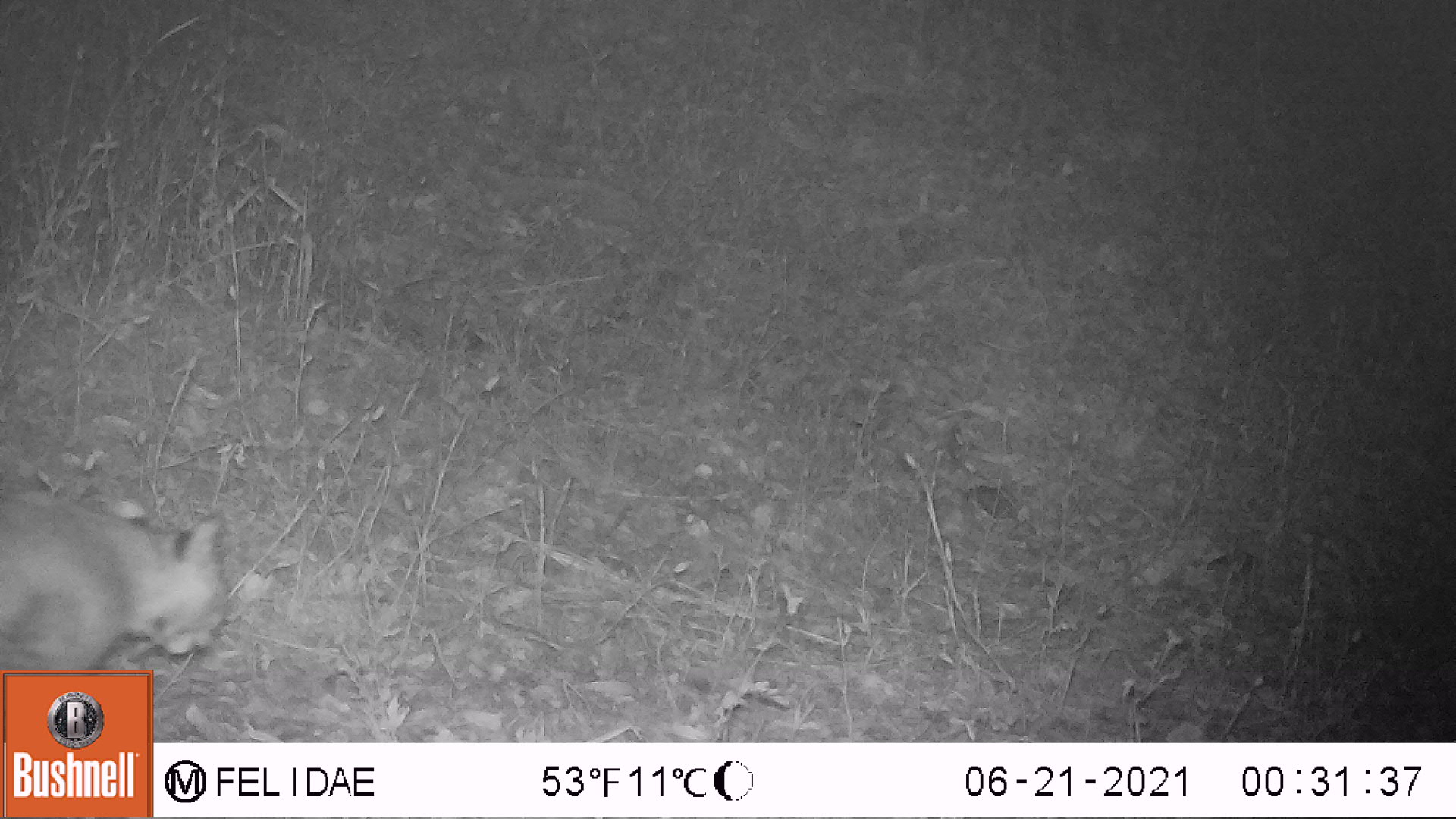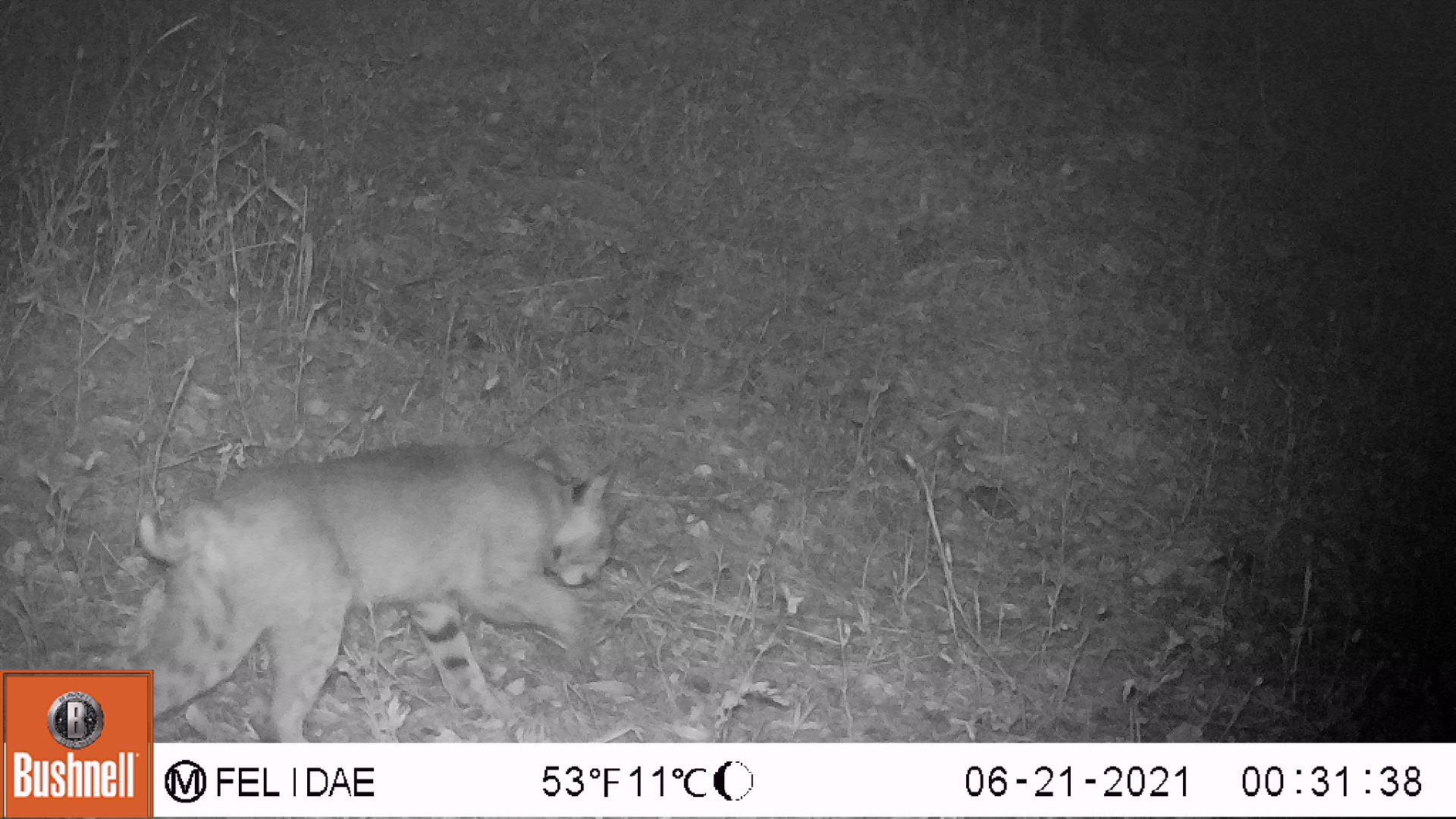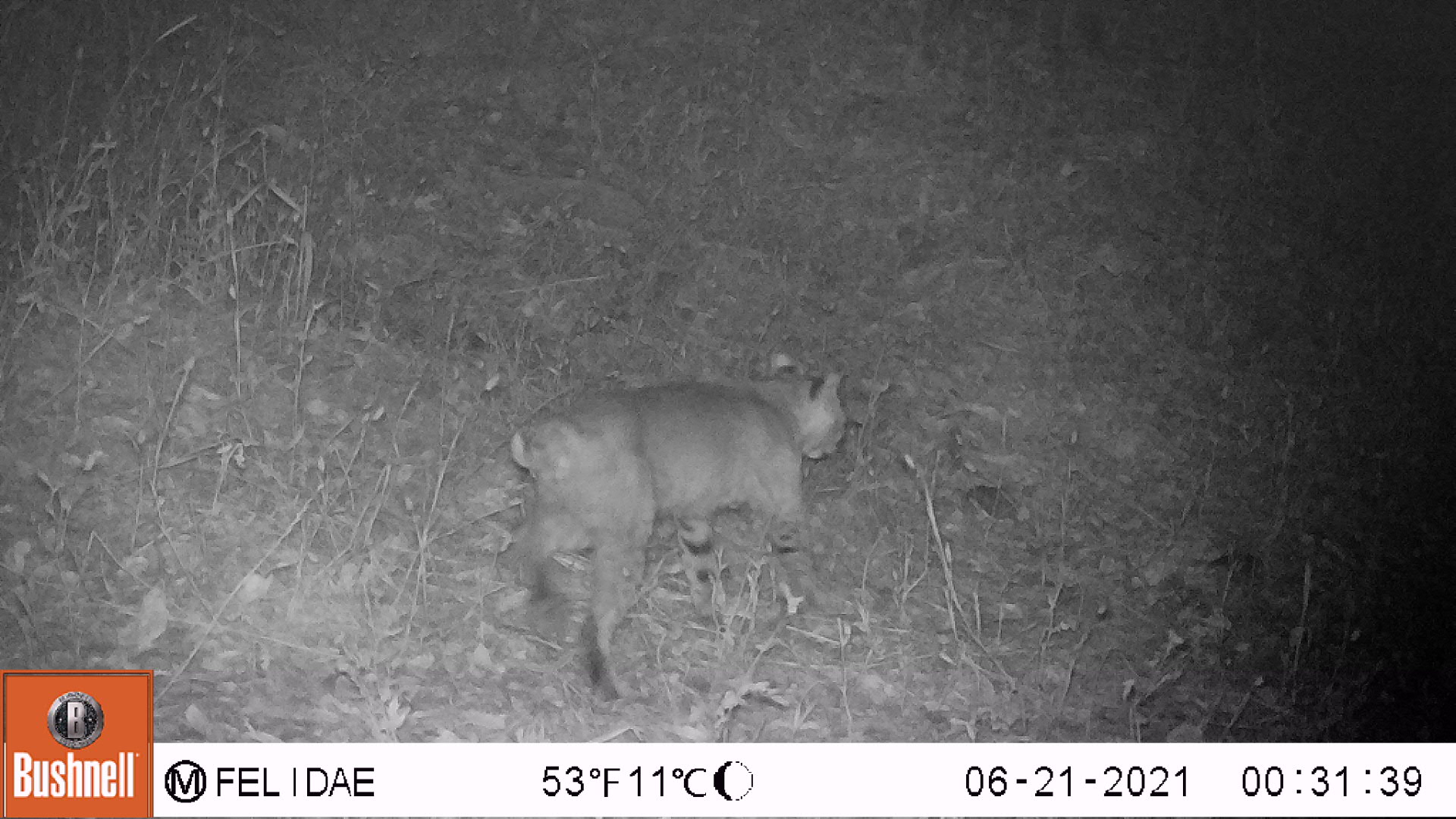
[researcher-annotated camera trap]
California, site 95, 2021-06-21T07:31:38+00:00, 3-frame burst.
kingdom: Animalia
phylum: Chordata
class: Mammalia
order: Carnivora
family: Felidae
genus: Lynx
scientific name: Lynx rufus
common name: bobcat